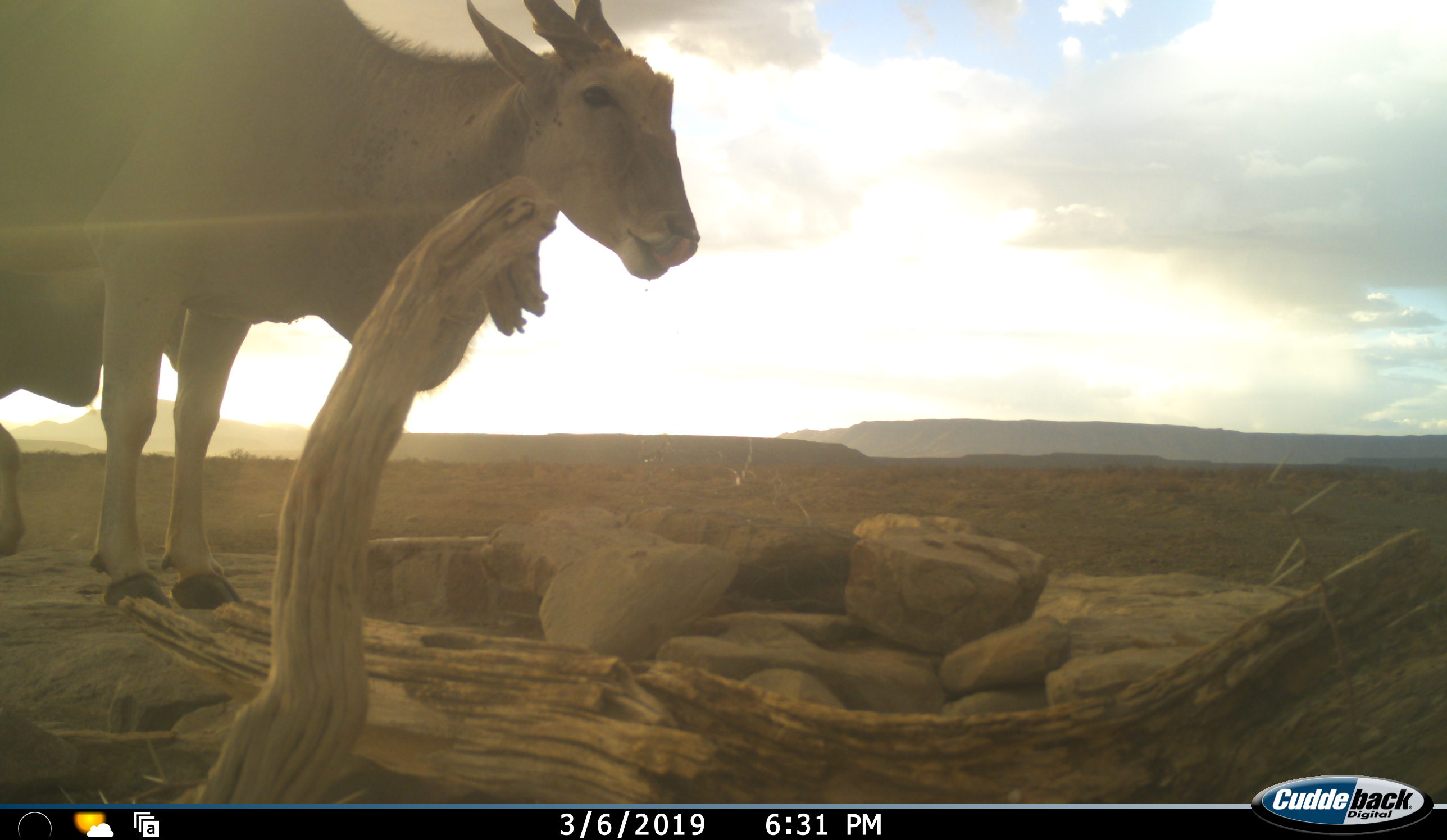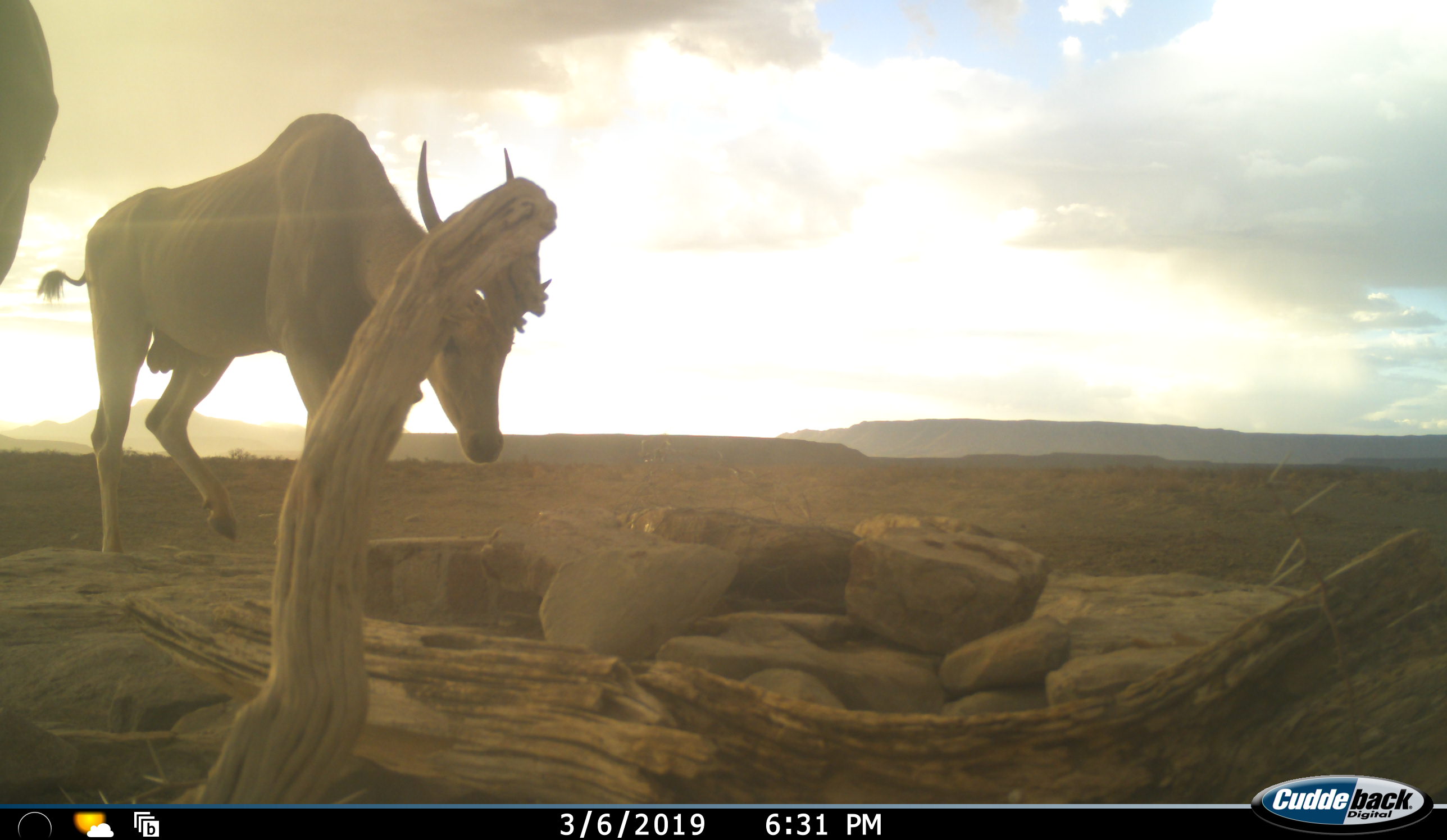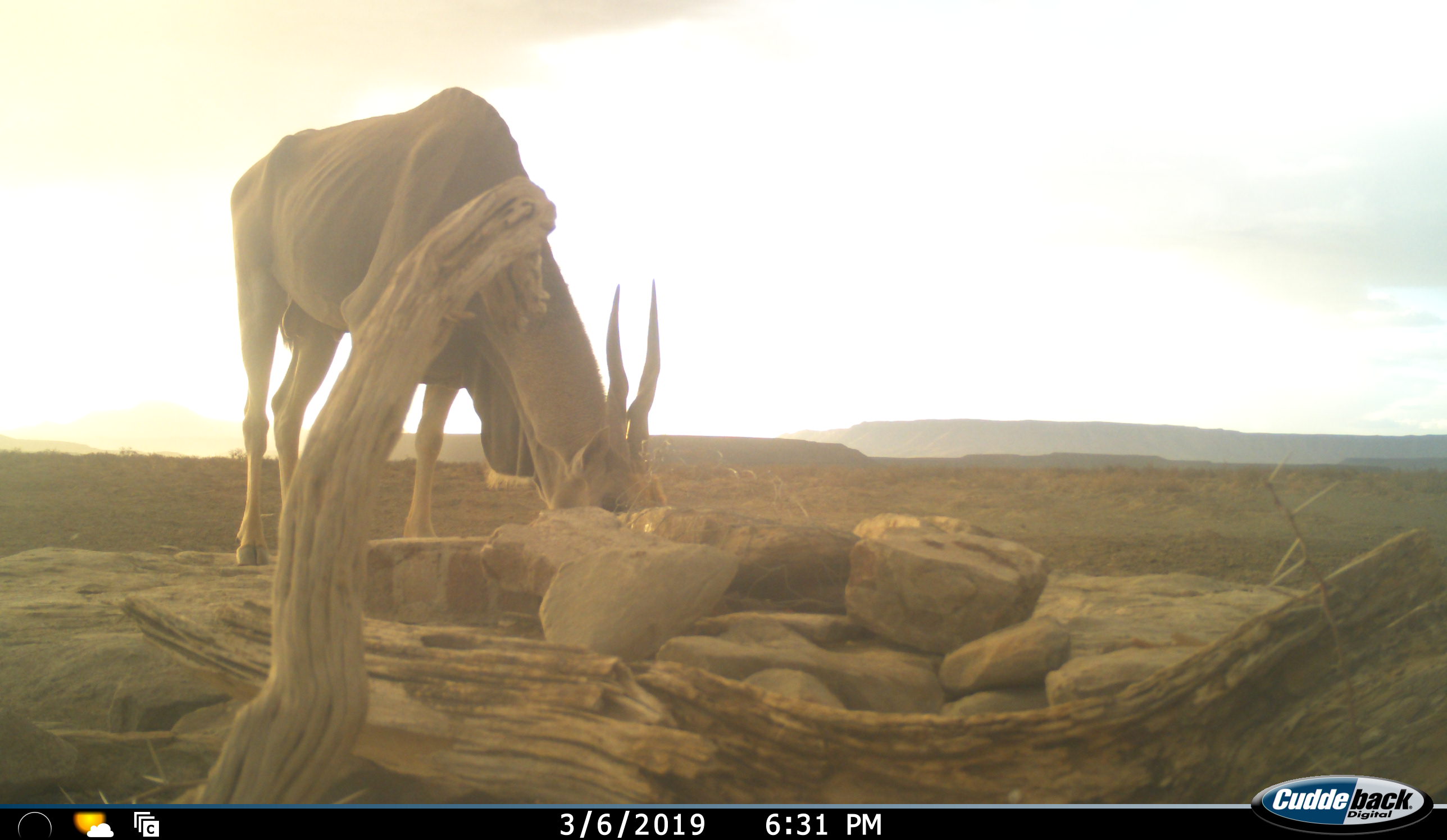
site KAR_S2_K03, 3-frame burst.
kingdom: Animalia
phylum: Chordata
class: Mammalia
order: Artiodactyla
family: Bovidae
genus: Tragelaphus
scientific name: Tragelaphus oryx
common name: eland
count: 2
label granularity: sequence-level